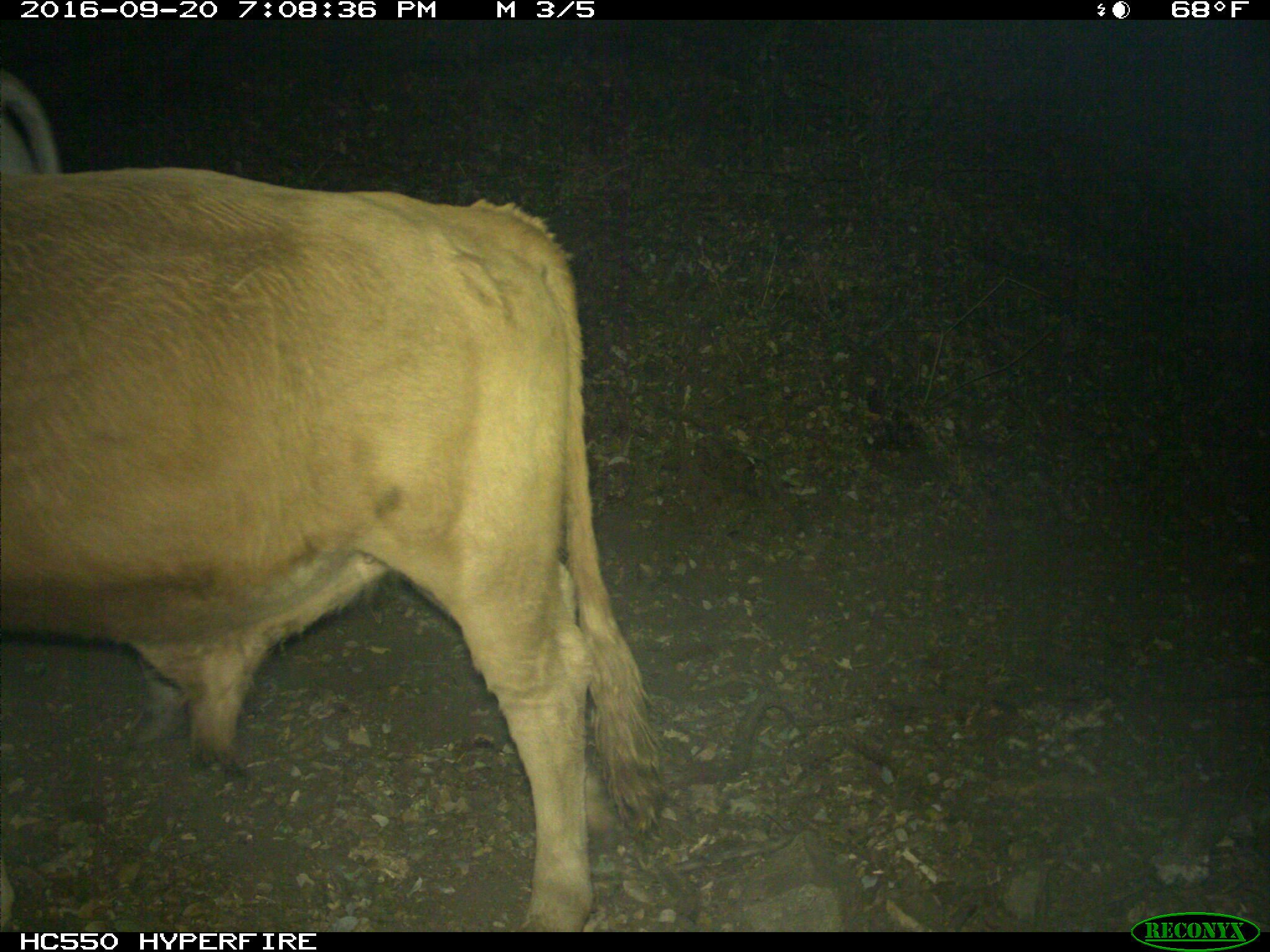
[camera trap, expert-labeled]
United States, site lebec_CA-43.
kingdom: Animalia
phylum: Chordata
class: Mammalia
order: Artiodactyla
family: Bovidae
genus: Bos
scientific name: Bos taurus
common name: domestic cow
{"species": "Bos taurus (domestic cow)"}